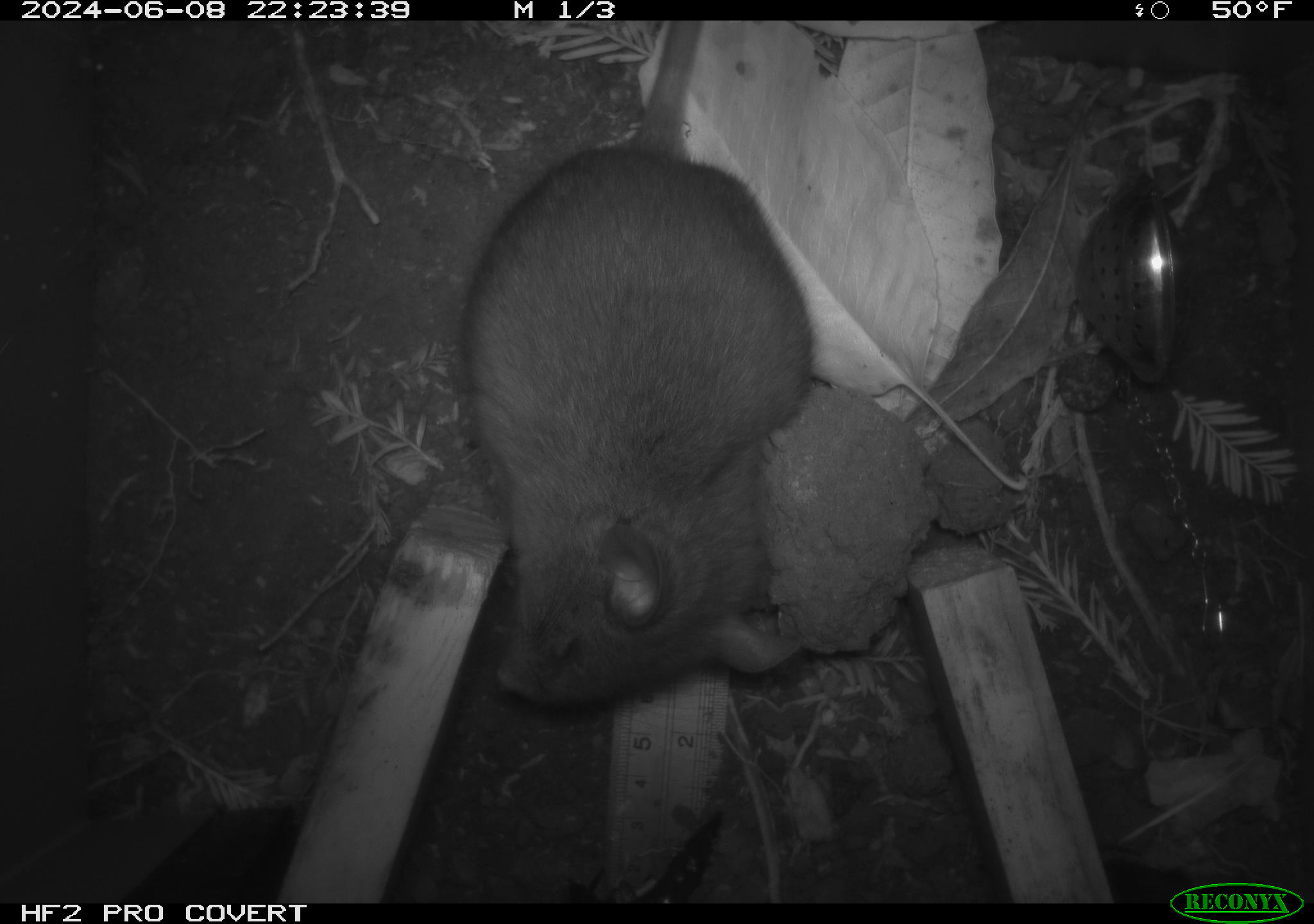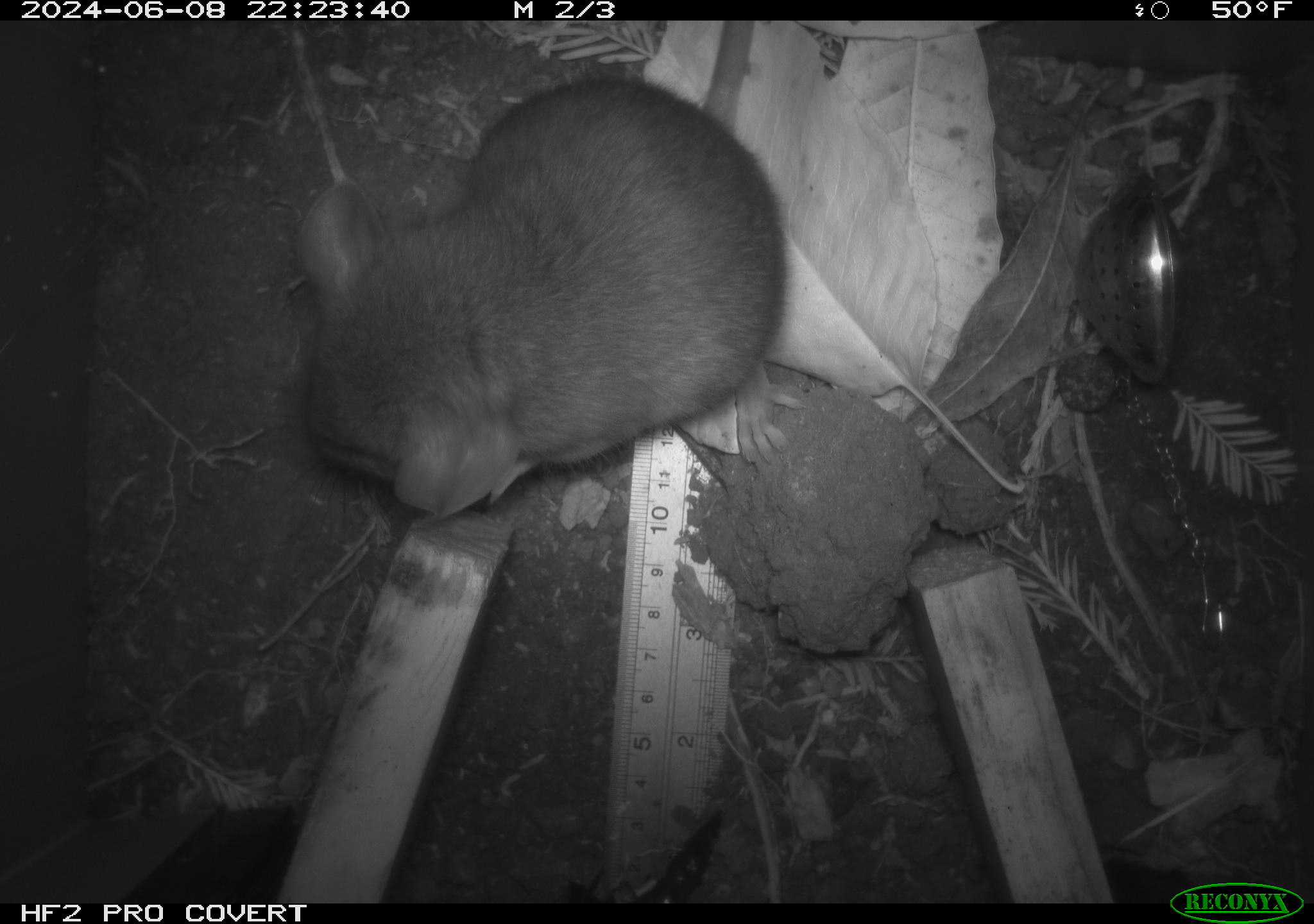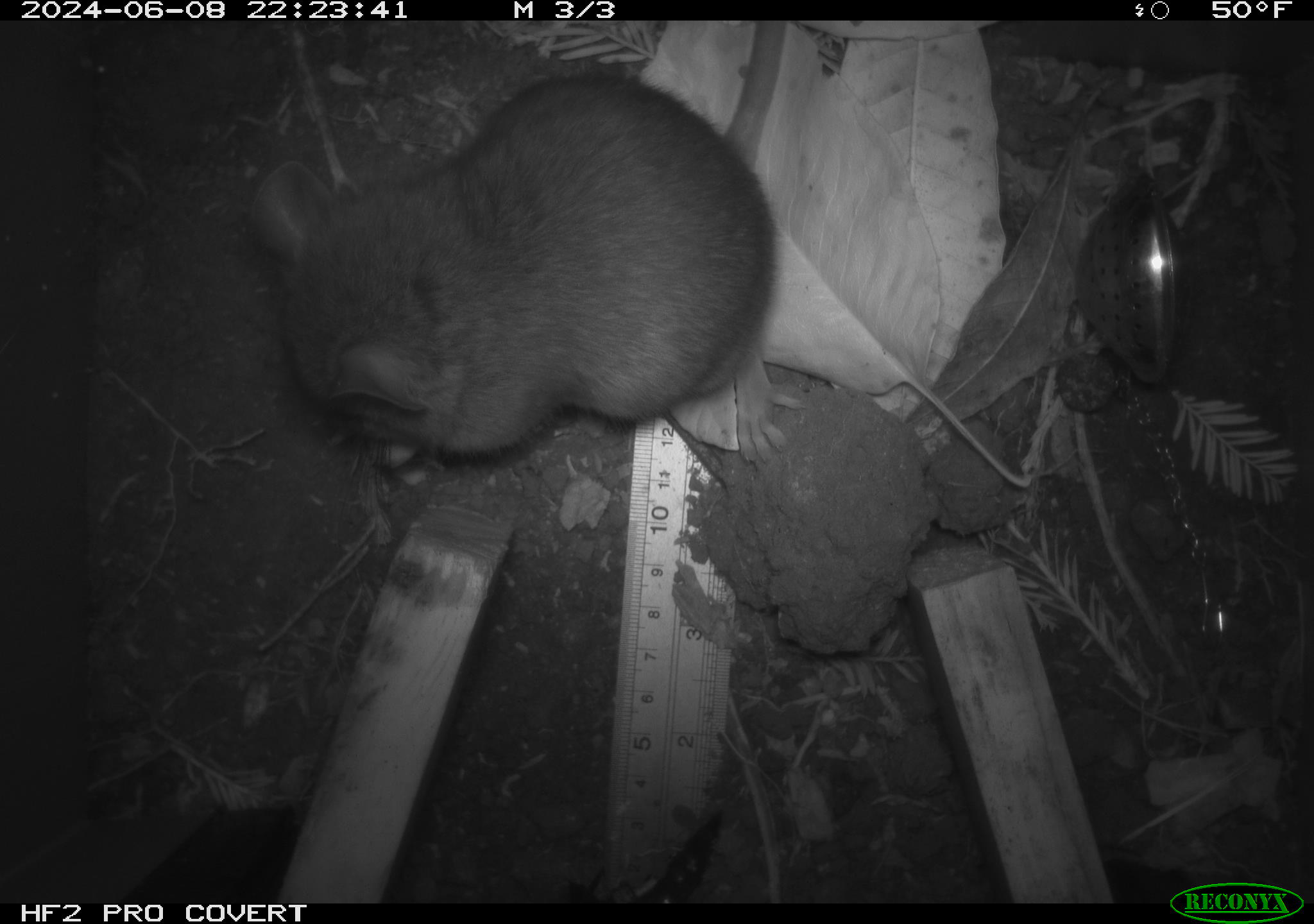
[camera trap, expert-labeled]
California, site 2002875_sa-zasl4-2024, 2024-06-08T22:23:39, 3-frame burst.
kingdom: Animalia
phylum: Chordata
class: Mammalia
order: Rodentia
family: Cricetidae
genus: Neotoma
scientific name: Neotoma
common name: pack rat or woodrat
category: neotoma species